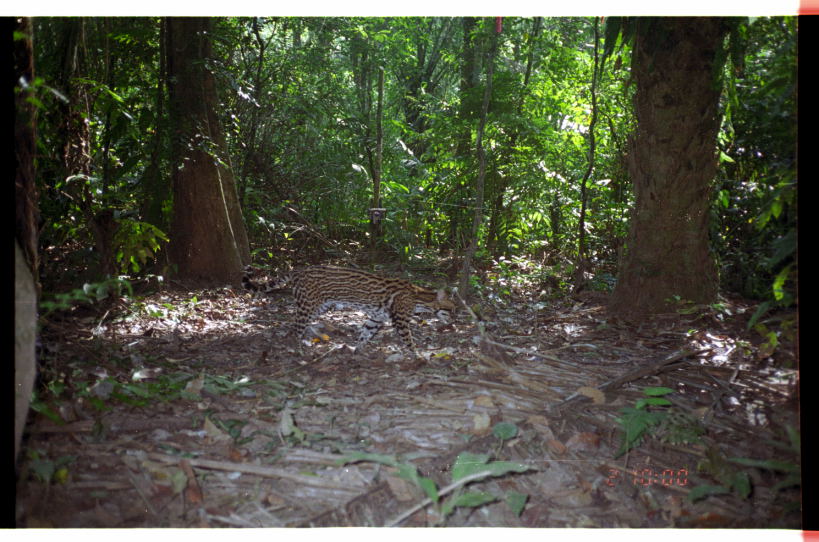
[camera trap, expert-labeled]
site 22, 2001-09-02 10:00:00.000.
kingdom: Animalia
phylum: Chordata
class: Mammalia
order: Carnivora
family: Felidae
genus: Leopardus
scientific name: Leopardus pardalis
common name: ocelot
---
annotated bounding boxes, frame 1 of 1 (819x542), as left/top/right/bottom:
leopardus pardalis: 240/264/459/363